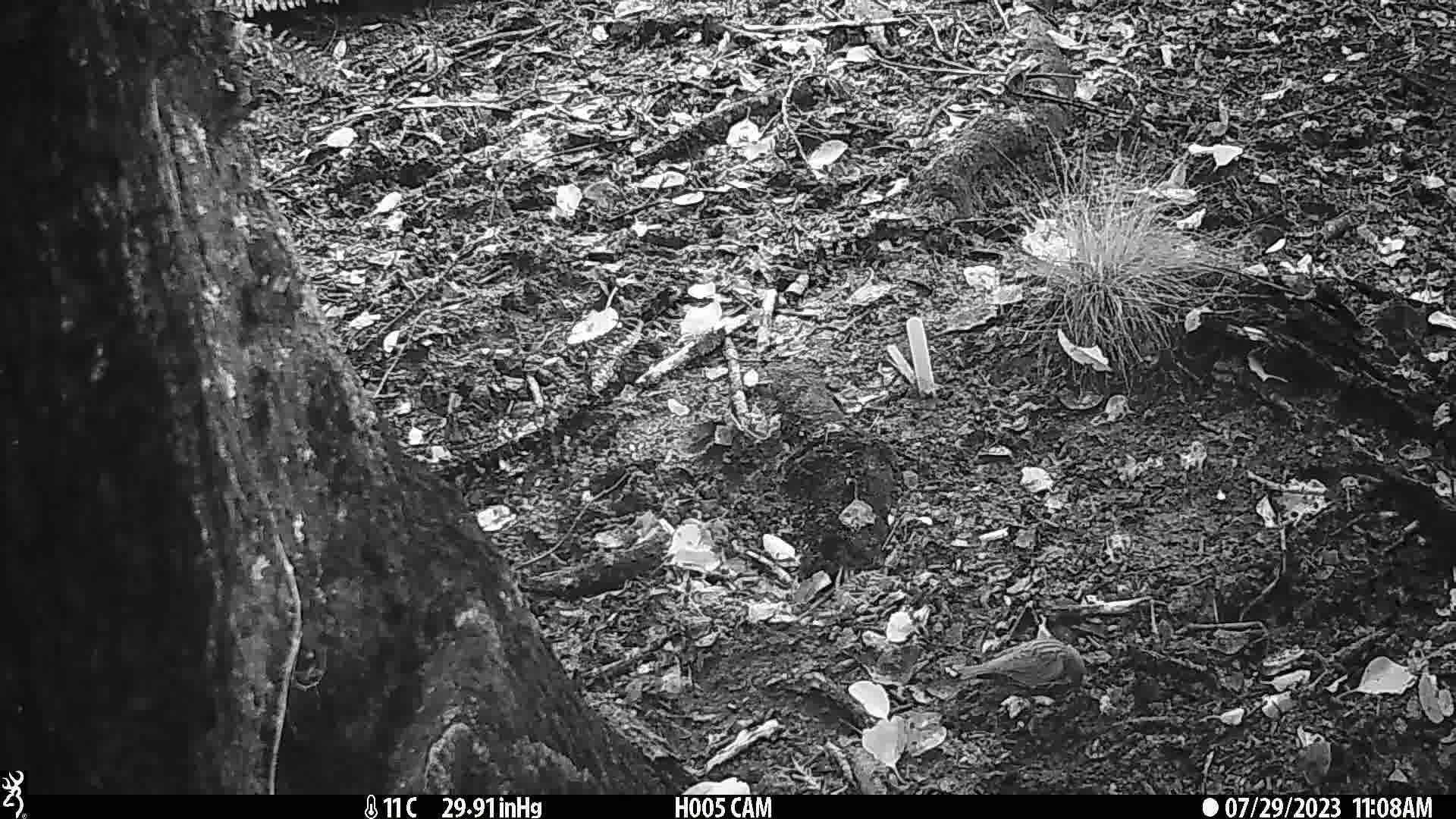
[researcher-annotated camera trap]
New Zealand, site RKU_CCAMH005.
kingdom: Animalia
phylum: Chordata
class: Aves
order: Passeriformes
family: Prunellidae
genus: Prunella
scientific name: Prunella modularis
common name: dunnock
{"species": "dunnock (Prunella modularis)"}